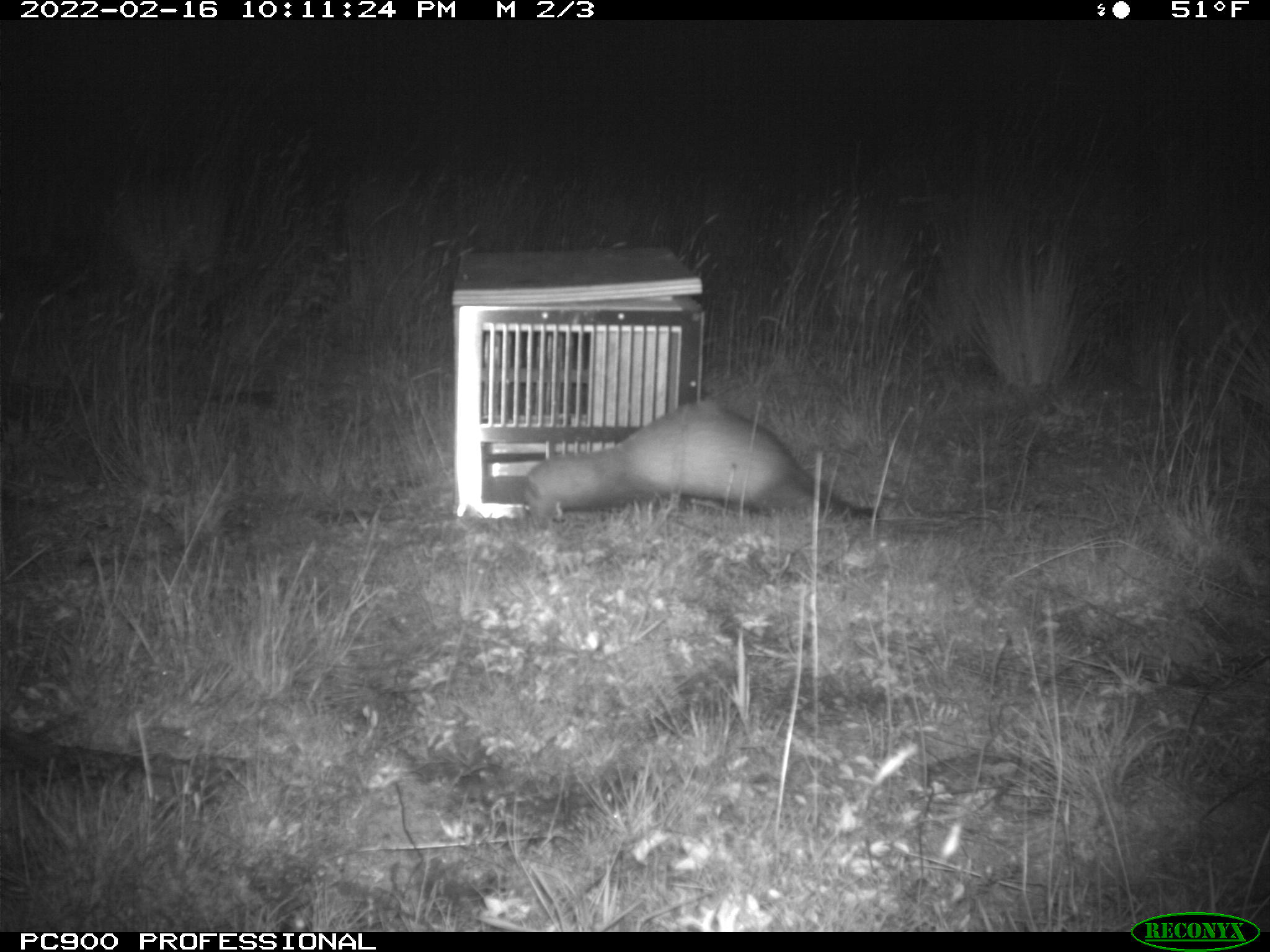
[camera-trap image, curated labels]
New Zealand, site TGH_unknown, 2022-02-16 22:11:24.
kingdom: Animalia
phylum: Chordata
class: Mammalia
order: Carnivora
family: Mustelidae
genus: Mustela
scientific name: Mustela furo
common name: ferret